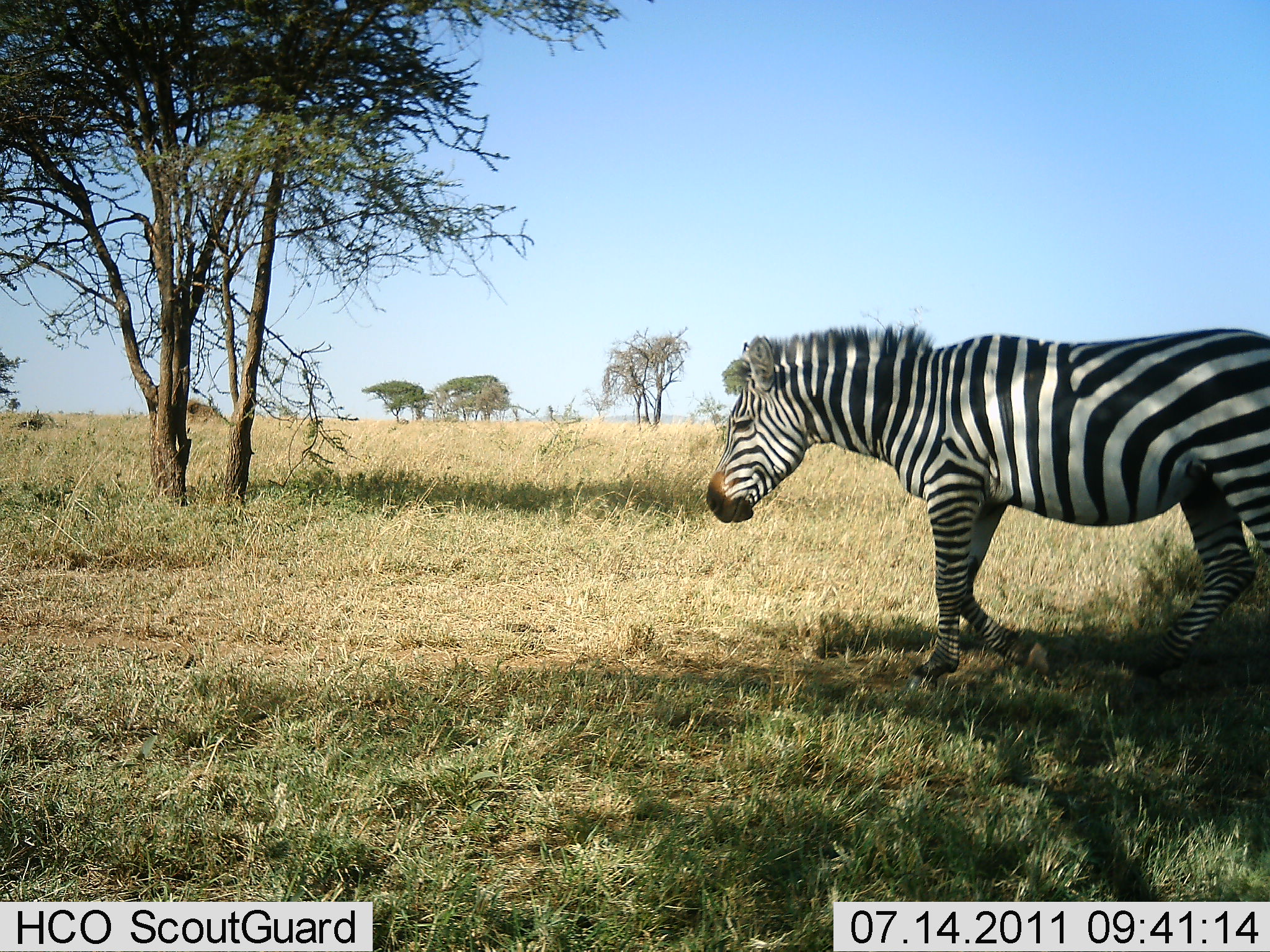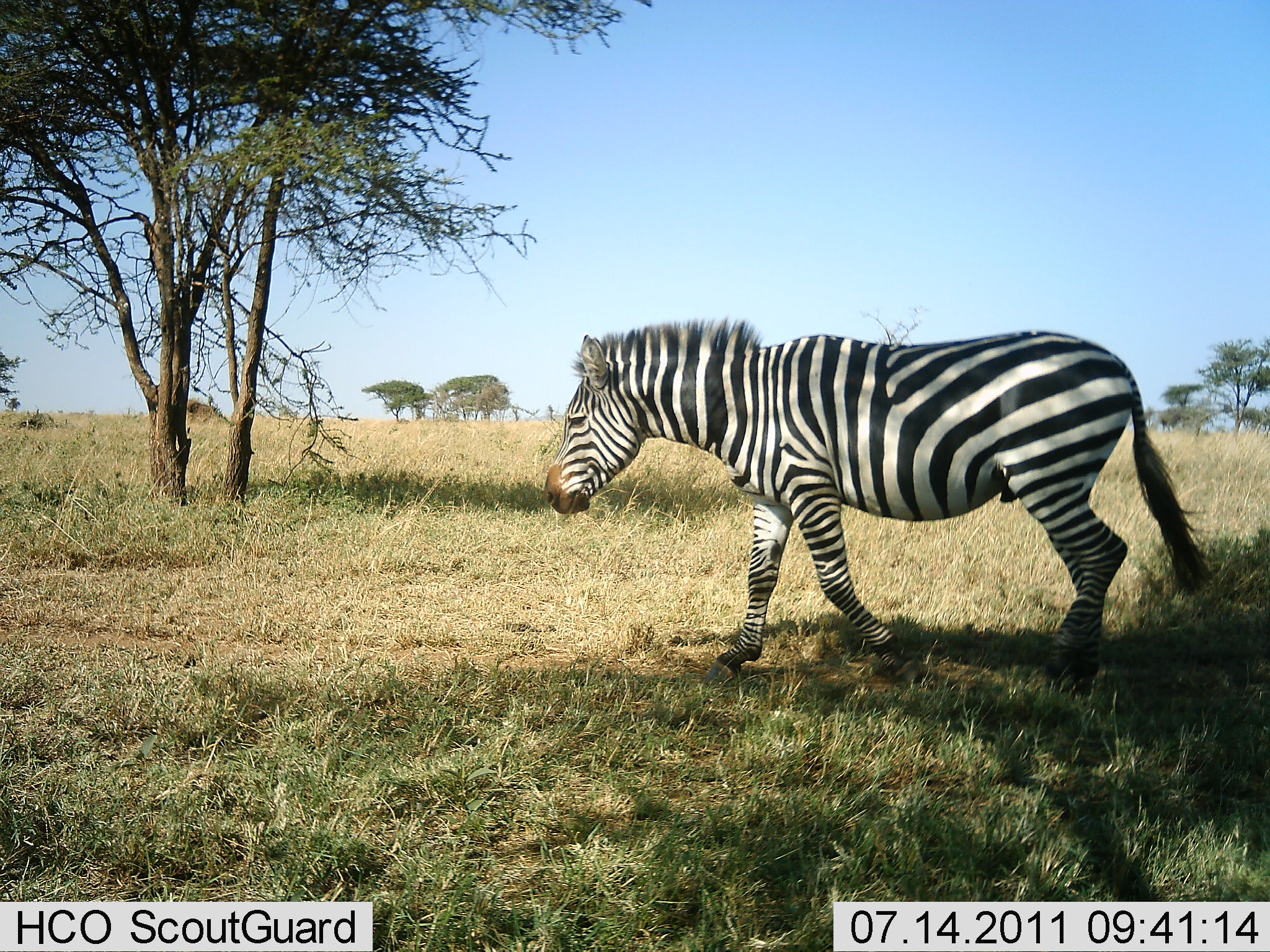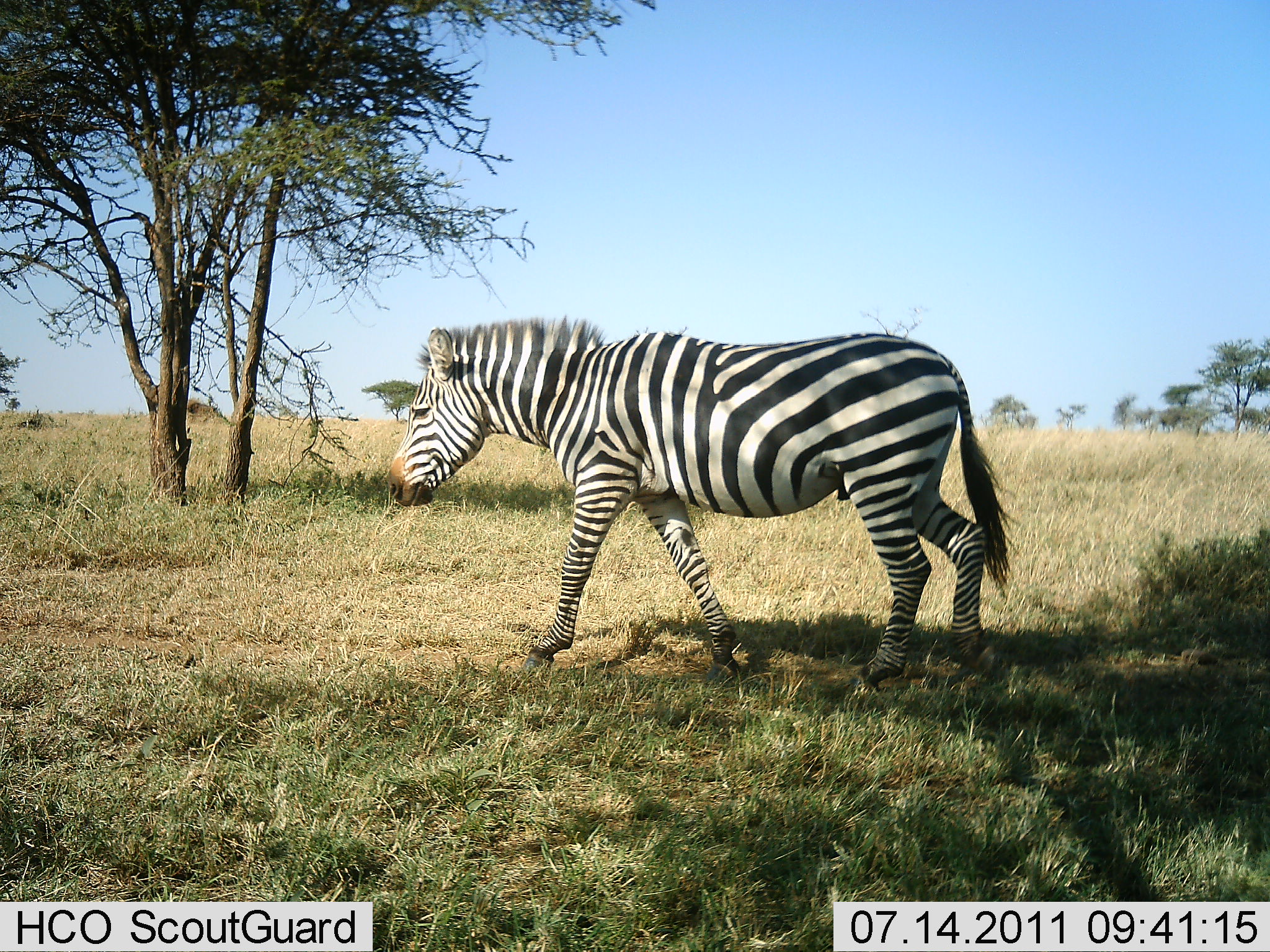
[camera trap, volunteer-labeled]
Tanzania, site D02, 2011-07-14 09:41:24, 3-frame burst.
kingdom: Animalia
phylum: Chordata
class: Mammalia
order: Perissodactyla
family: Equidae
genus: Equus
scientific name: Equus quagga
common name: plains zebra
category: zebra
Zebra (plains zebra) (Equus quagga), count 1. Behavior (volunteer vote fractions): standing 0%, resting 0%, moving 100%, interacting 0%. Young present (vote fraction): 0%. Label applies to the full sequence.